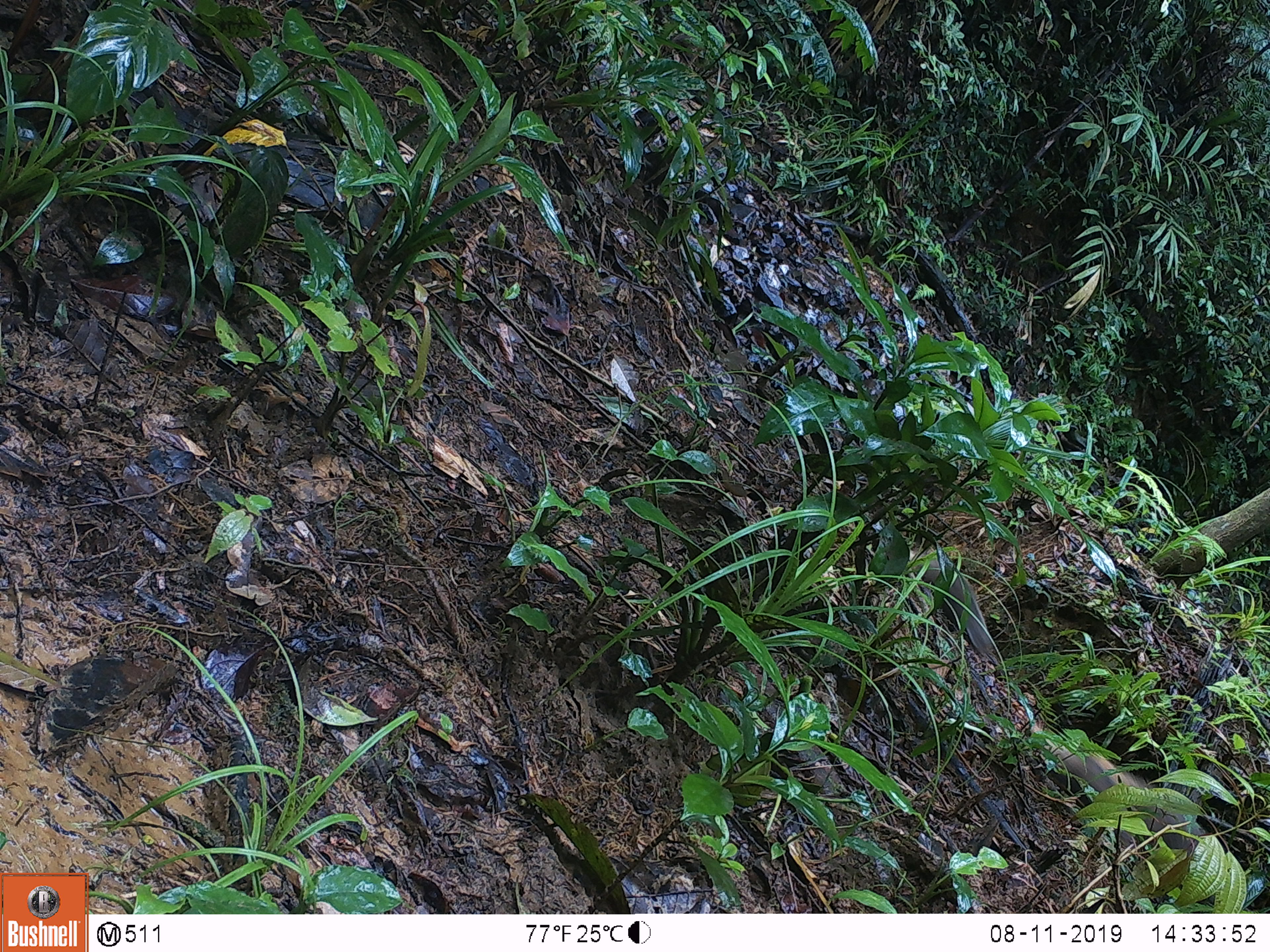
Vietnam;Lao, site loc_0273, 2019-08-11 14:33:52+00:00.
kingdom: Animalia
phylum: Chordata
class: Mammalia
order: Carnivora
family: Herpestidae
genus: Urva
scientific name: Urva urva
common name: crab-eating mongoose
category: crab eating mongoose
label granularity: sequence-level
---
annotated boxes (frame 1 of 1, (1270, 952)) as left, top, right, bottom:
crab eating mongoose: 1030, 723, 1215, 907; 908, 545, 995, 652